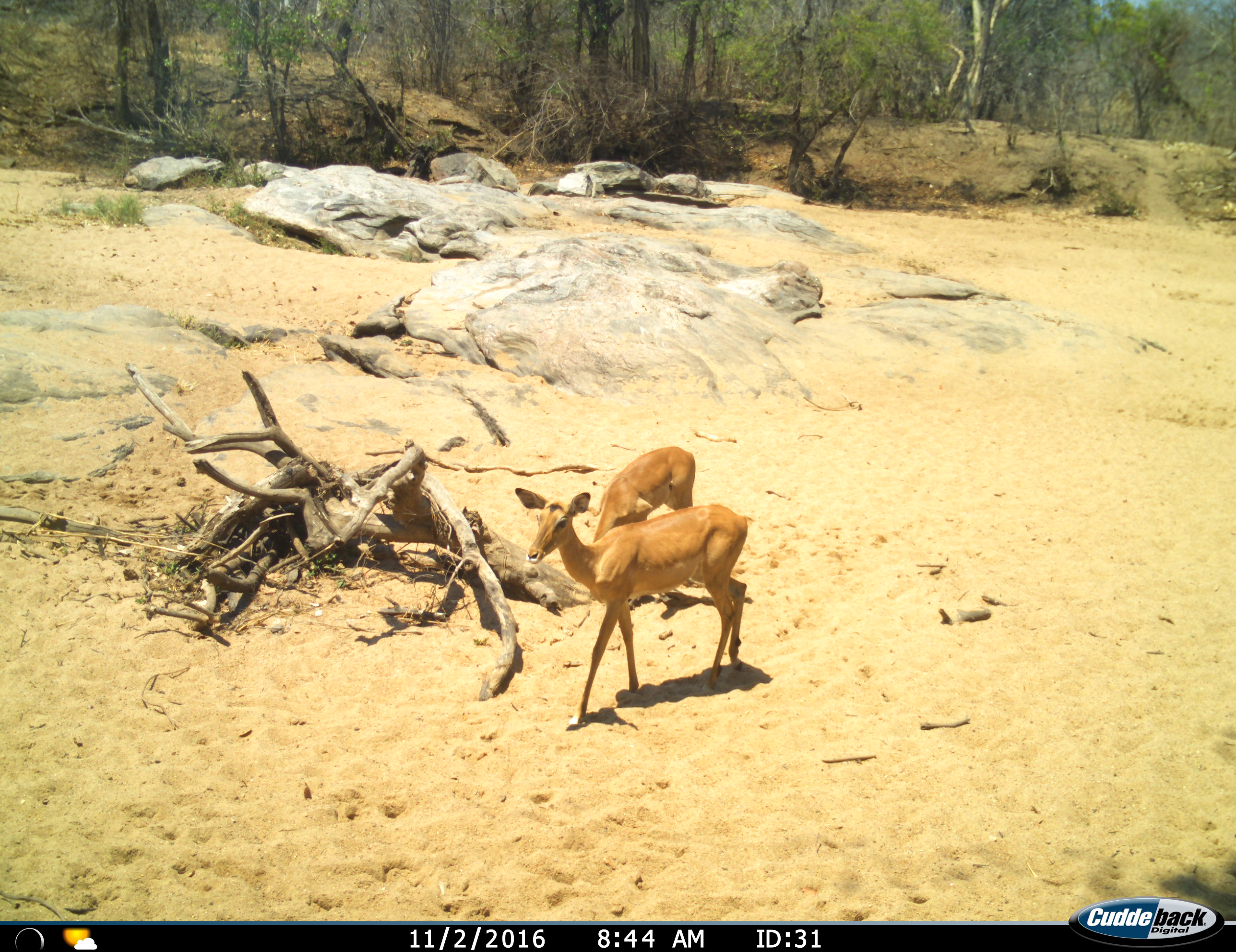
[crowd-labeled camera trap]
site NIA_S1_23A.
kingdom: Animalia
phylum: Chordata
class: Mammalia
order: Artiodactyla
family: Bovidae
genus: Aepyceros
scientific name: Aepyceros melampus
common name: impala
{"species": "impala (Aepyceros melampus)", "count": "2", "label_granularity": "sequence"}